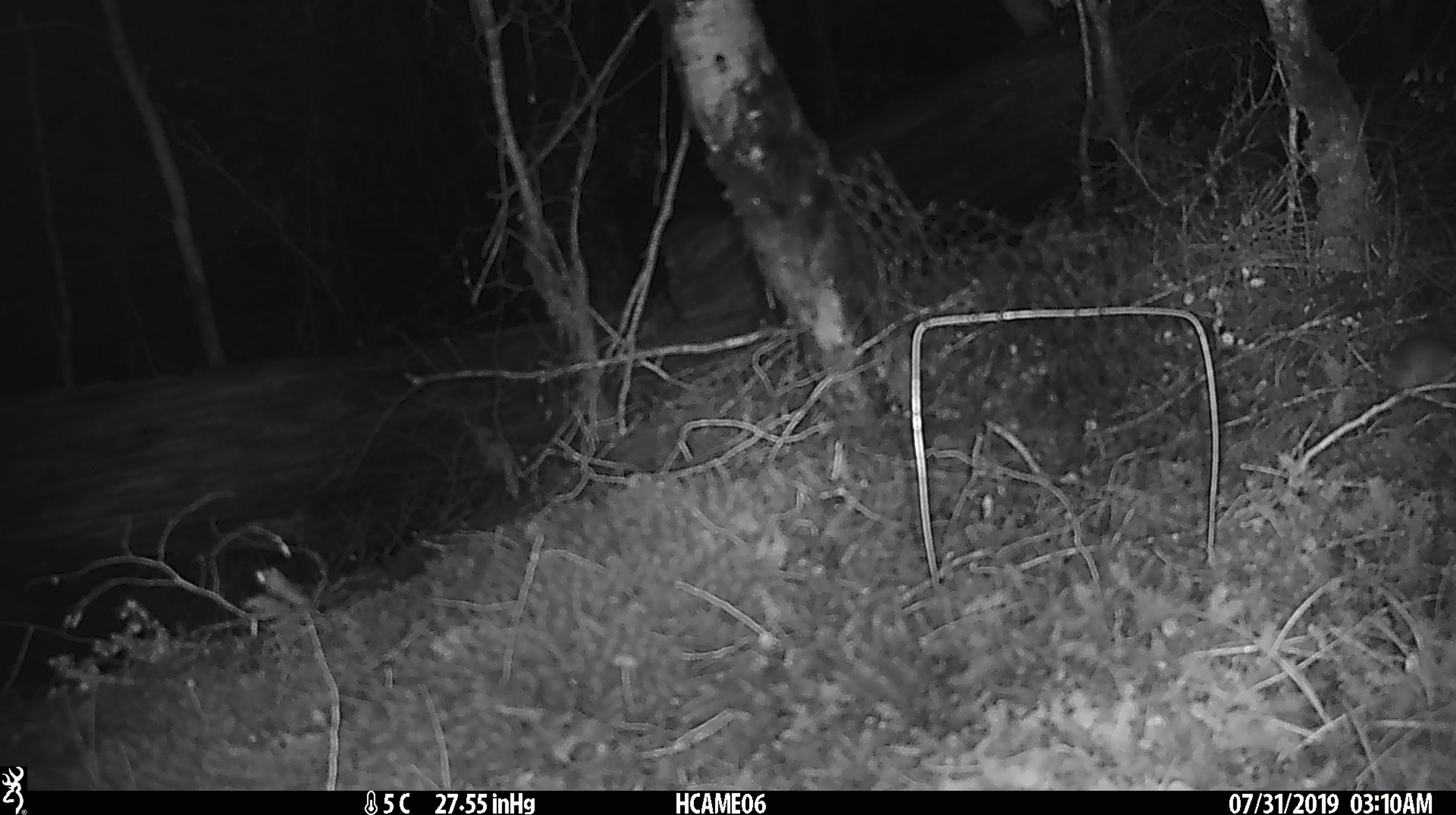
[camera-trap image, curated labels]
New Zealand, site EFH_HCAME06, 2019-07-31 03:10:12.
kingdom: Animalia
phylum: Chordata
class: Mammalia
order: Rodentia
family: Muridae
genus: Mus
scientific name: Mus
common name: mouse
Mouse (Mus).